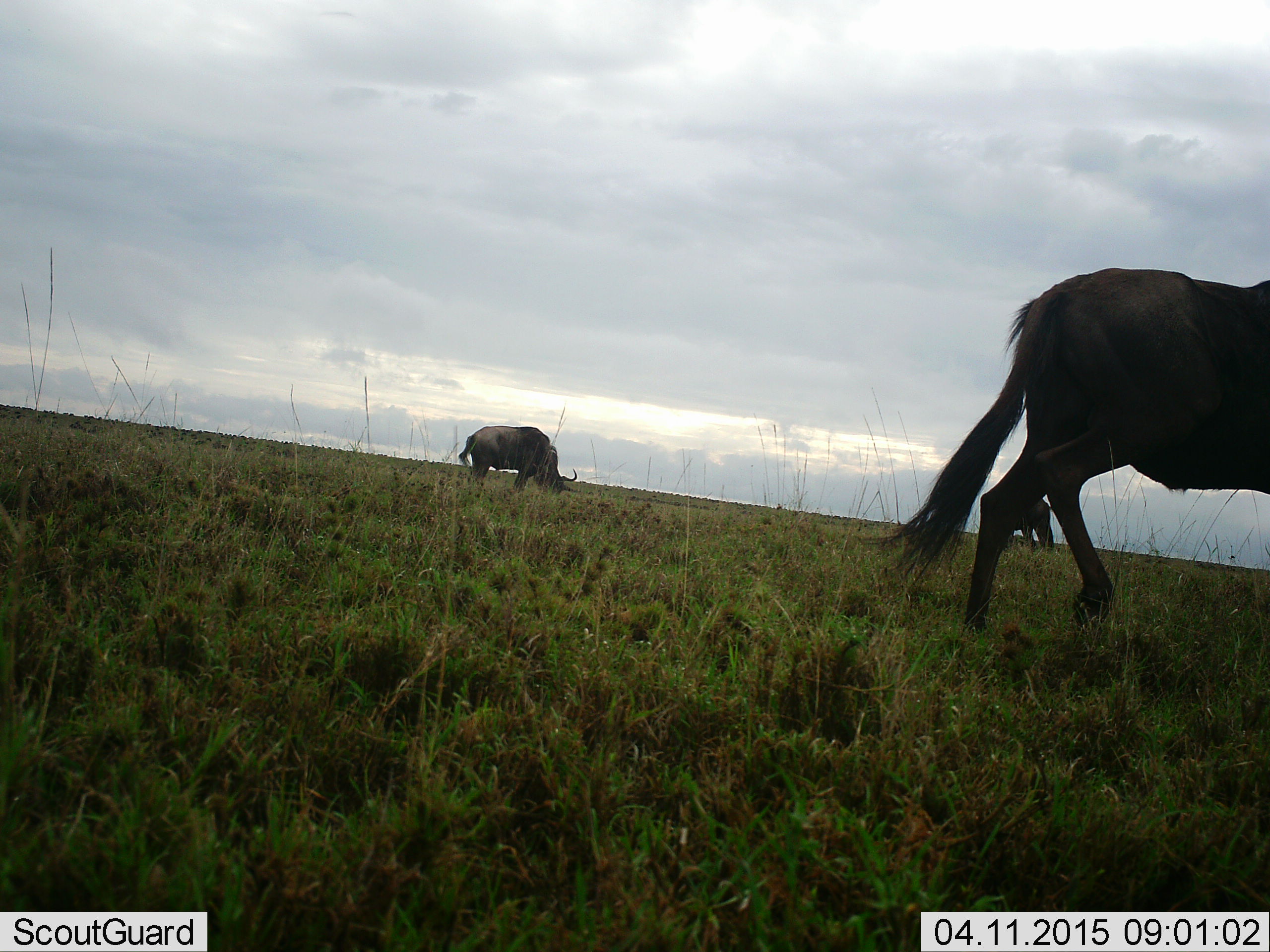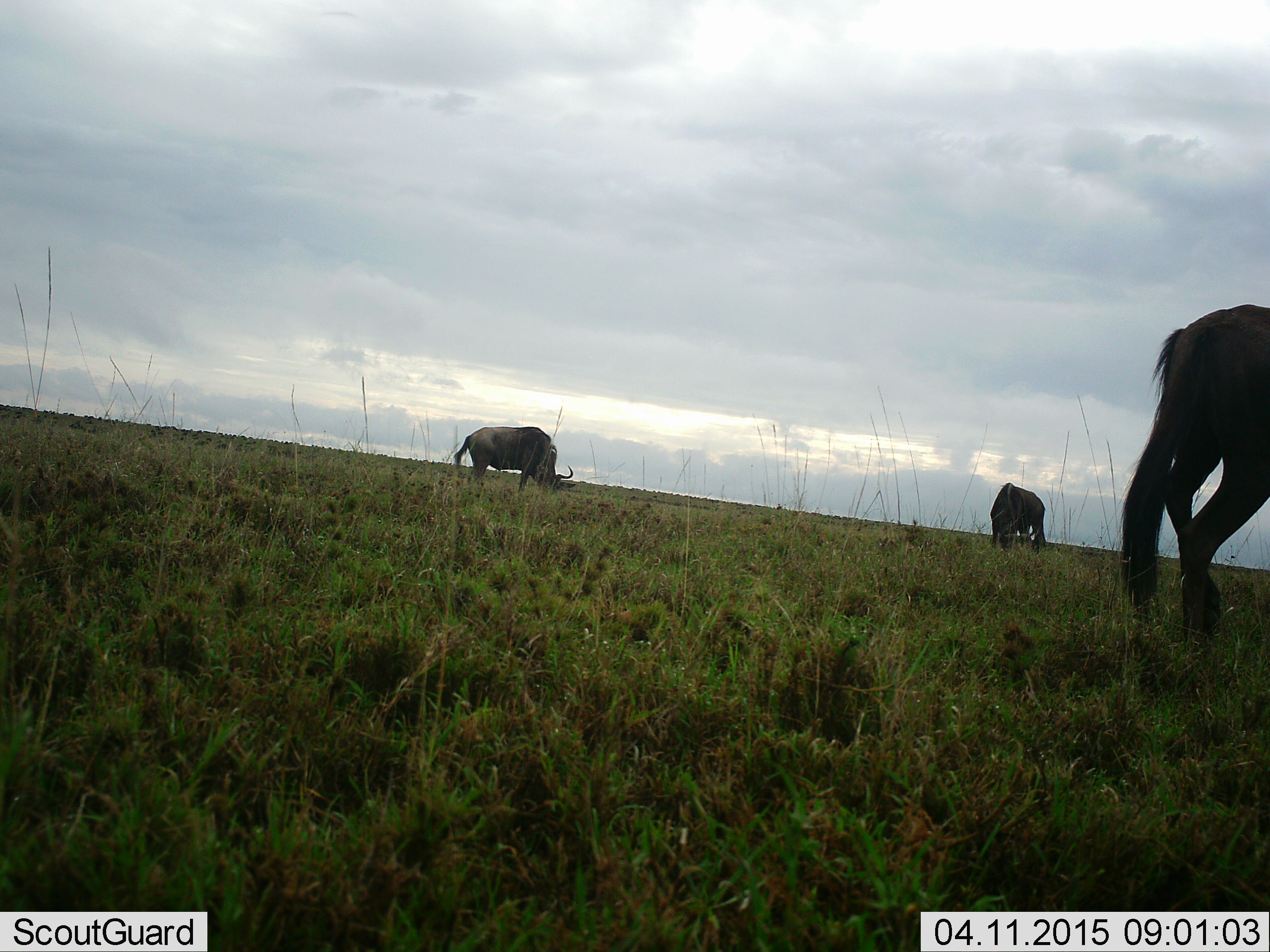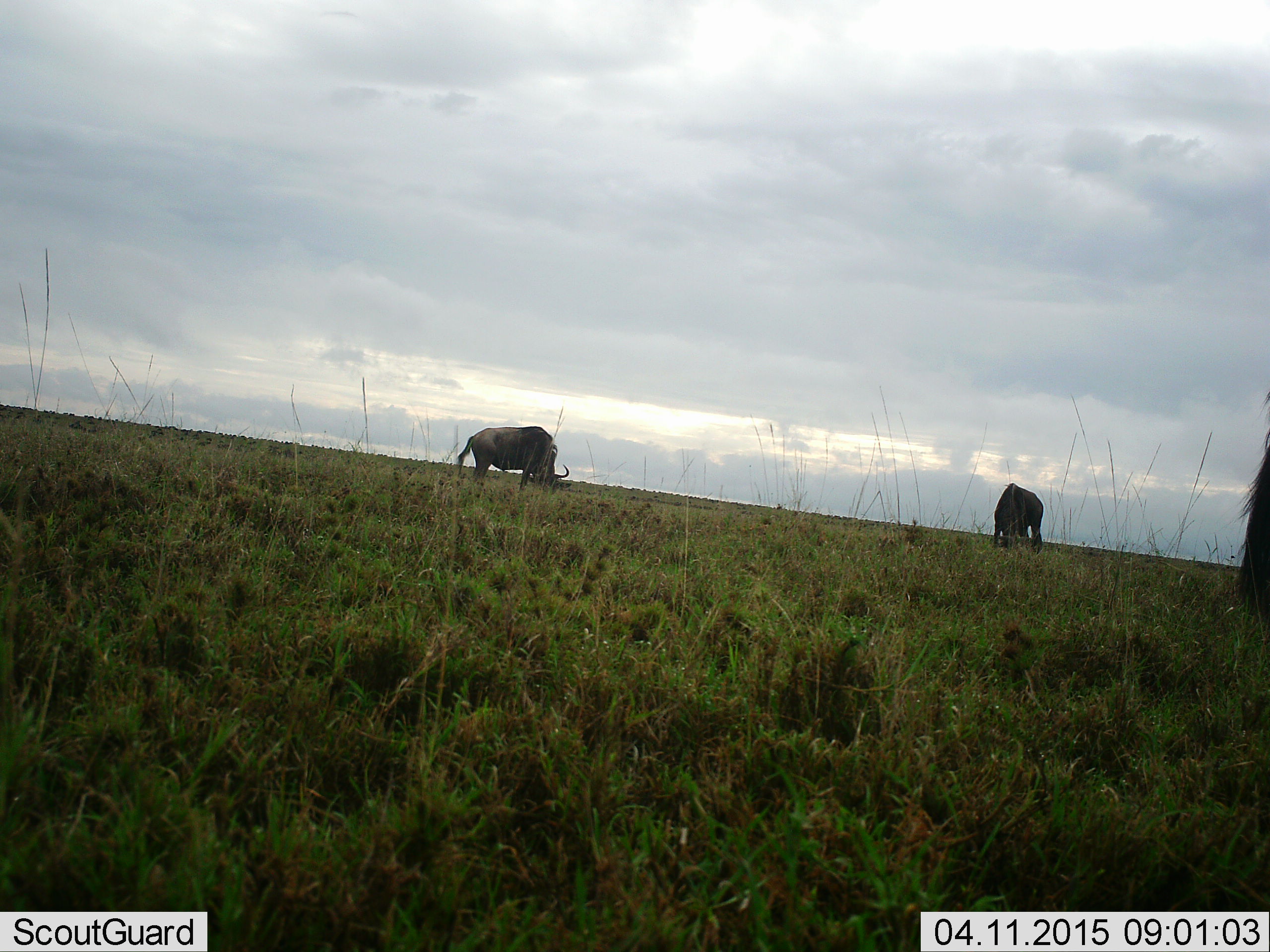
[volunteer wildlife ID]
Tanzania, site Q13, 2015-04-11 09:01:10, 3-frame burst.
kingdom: Animalia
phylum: Chordata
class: Mammalia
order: Artiodactyla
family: Bovidae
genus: Connochaetes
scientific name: Connochaetes taurinus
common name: blue wildebeest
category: wildebeest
Wildebeest (blue wildebeest) (Connochaetes taurinus), count 3. Behavior (volunteer vote fractions): standing 50%, resting 0%, moving 40%, interacting 0%. Young present (vote fraction): 0%. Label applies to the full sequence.